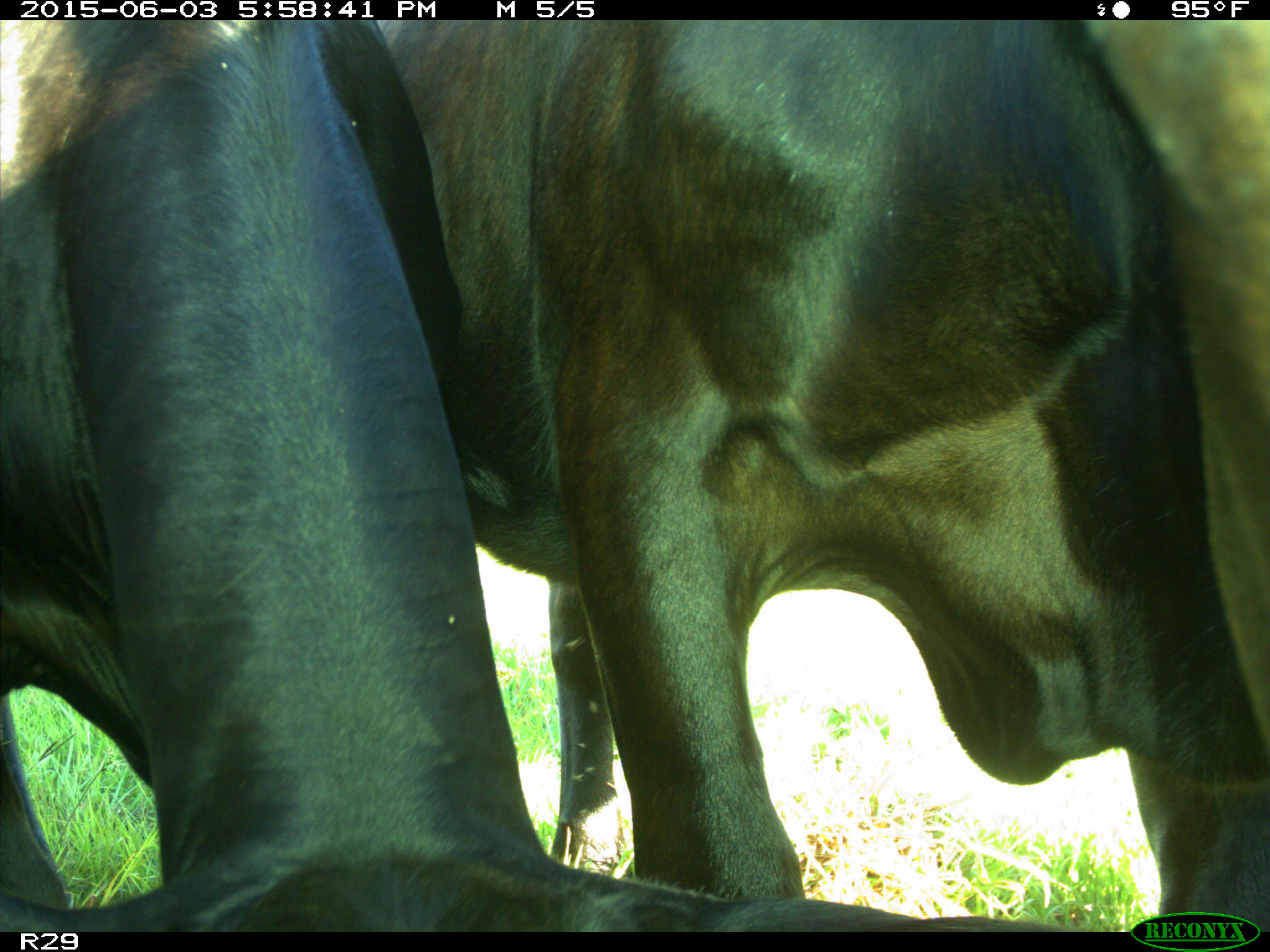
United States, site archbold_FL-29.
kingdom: Animalia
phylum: Chordata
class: Mammalia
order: Artiodactyla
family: Bovidae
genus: Bos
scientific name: Bos taurus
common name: domestic cow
Bos taurus (domestic cow).